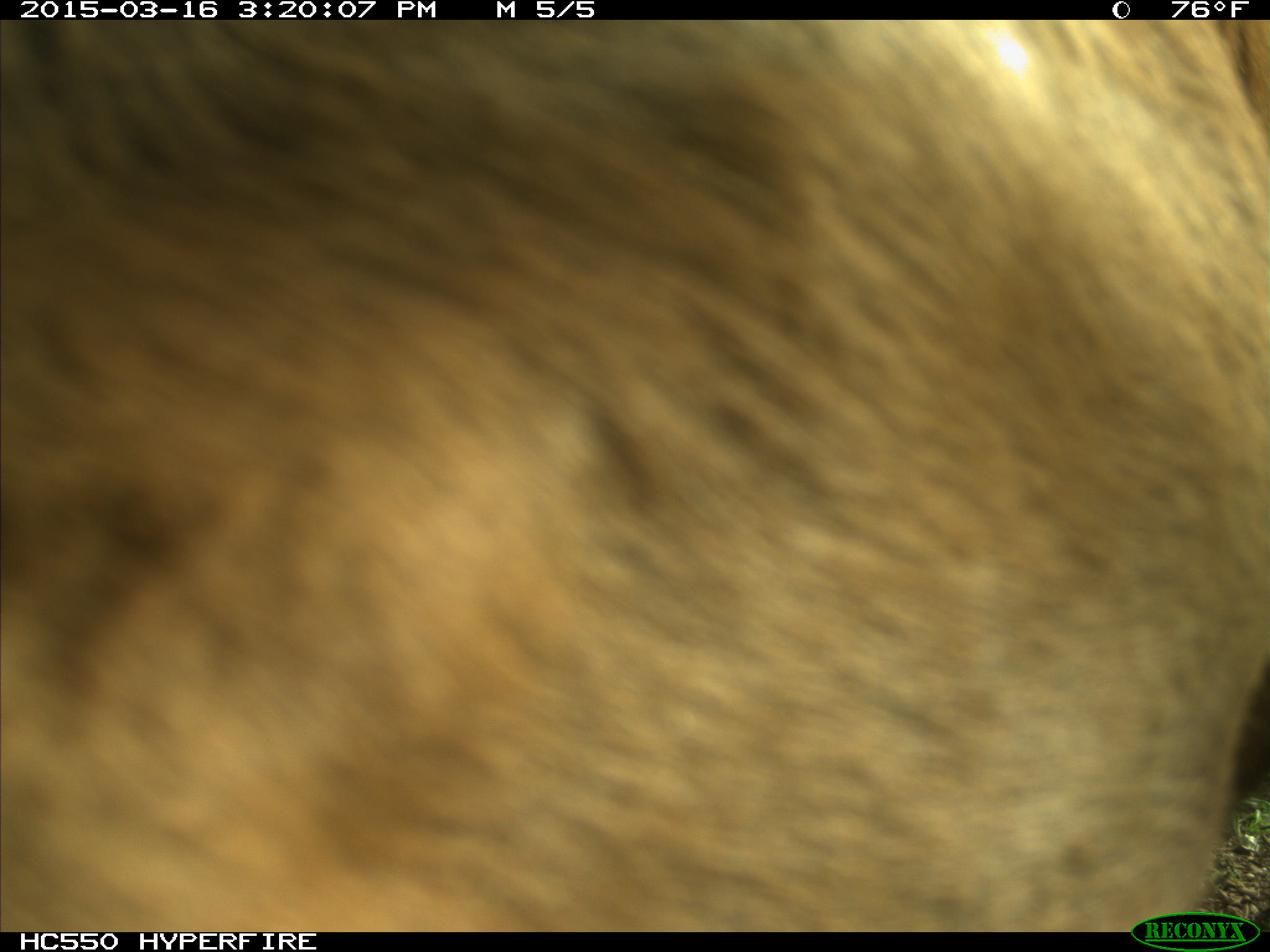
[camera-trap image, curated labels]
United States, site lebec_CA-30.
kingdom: Animalia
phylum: Chordata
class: Mammalia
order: Artiodactyla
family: Bovidae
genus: Bos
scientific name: Bos taurus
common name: domestic cow